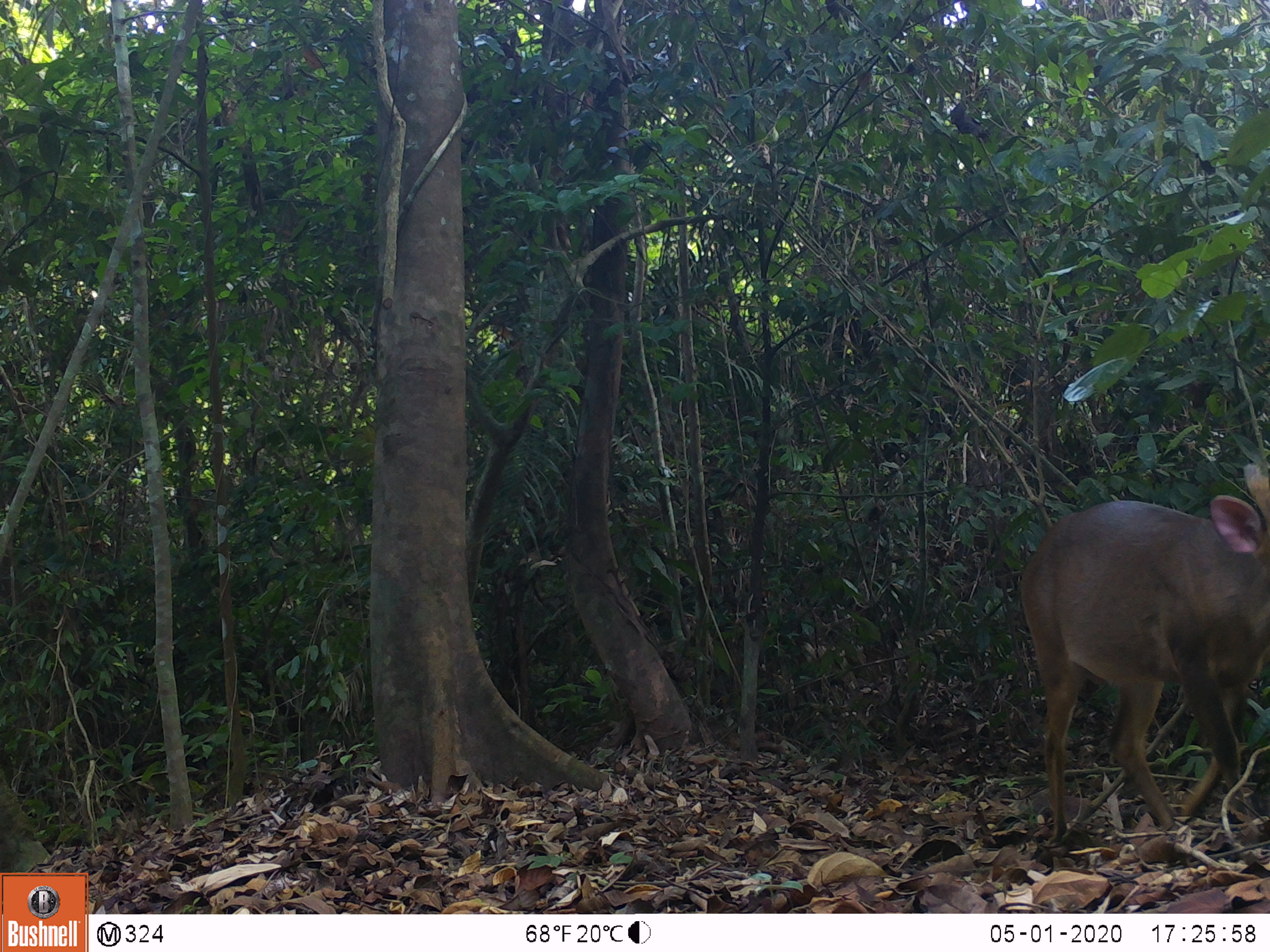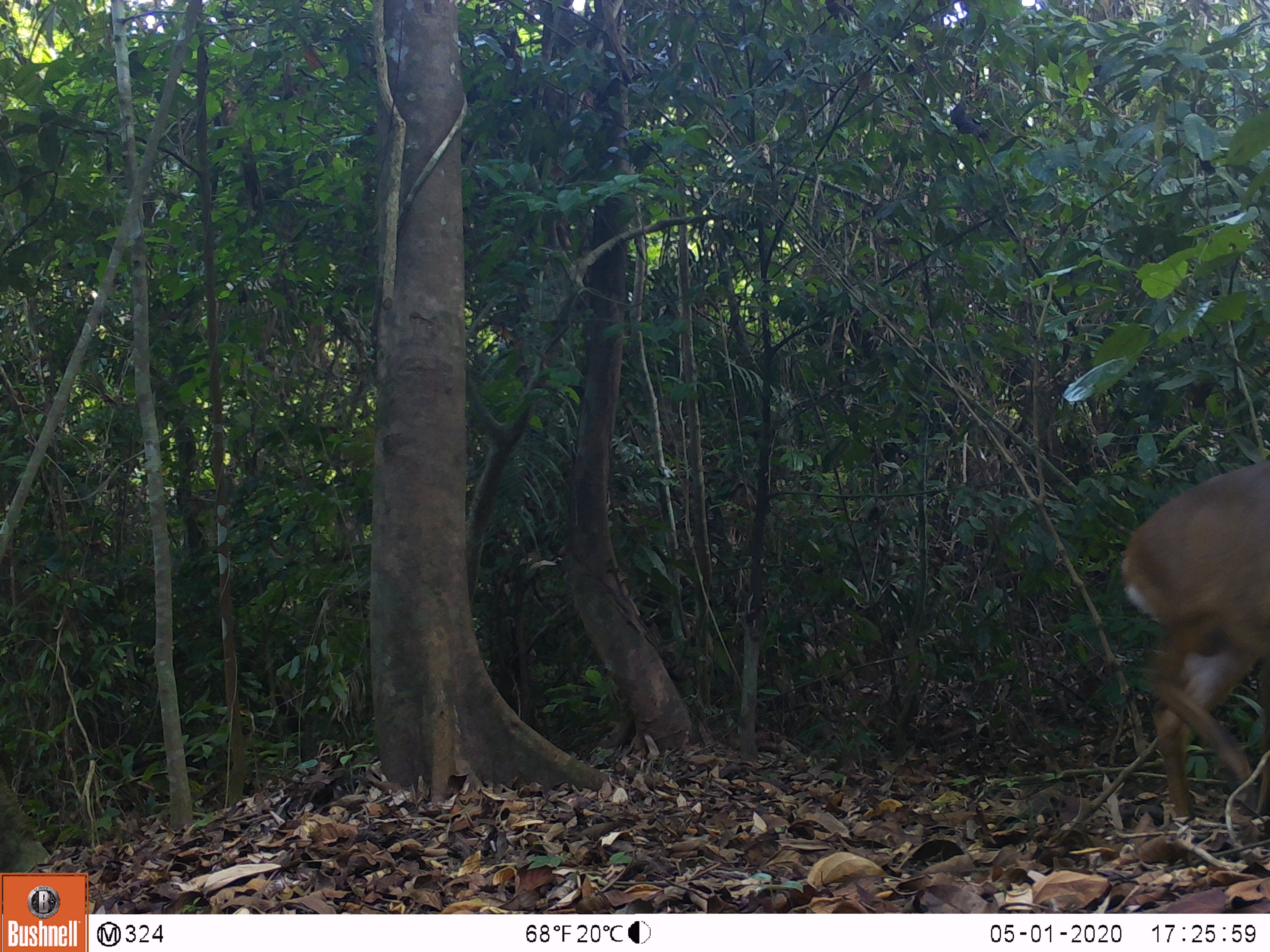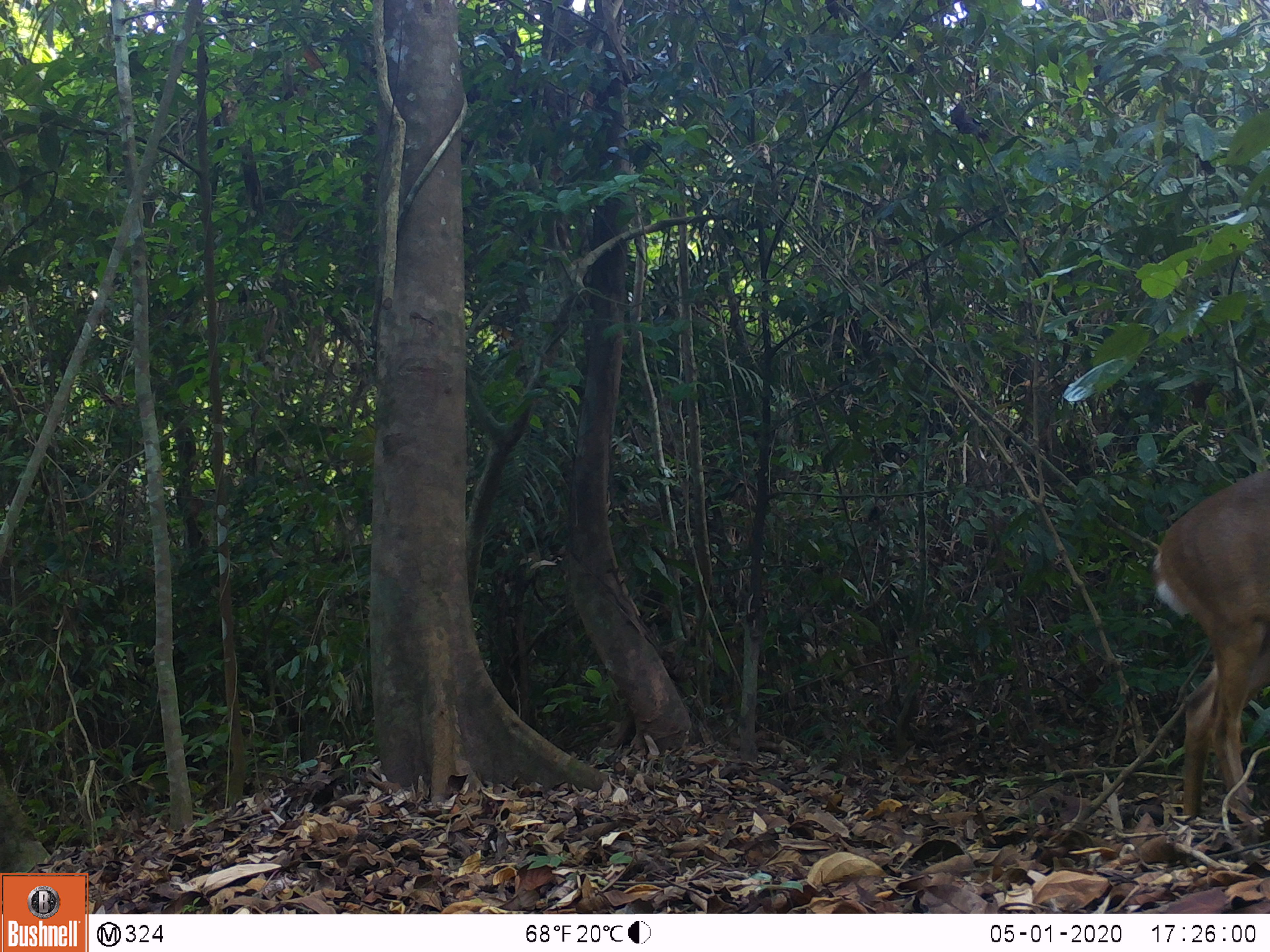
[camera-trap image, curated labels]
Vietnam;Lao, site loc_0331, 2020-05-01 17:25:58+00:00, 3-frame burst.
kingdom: Animalia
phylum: Chordata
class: Mammalia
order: Artiodactyla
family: Cervidae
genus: Muntiacus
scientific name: Muntiacus vuquangensis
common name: large-antlered muntjac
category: large antlered muntjac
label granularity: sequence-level